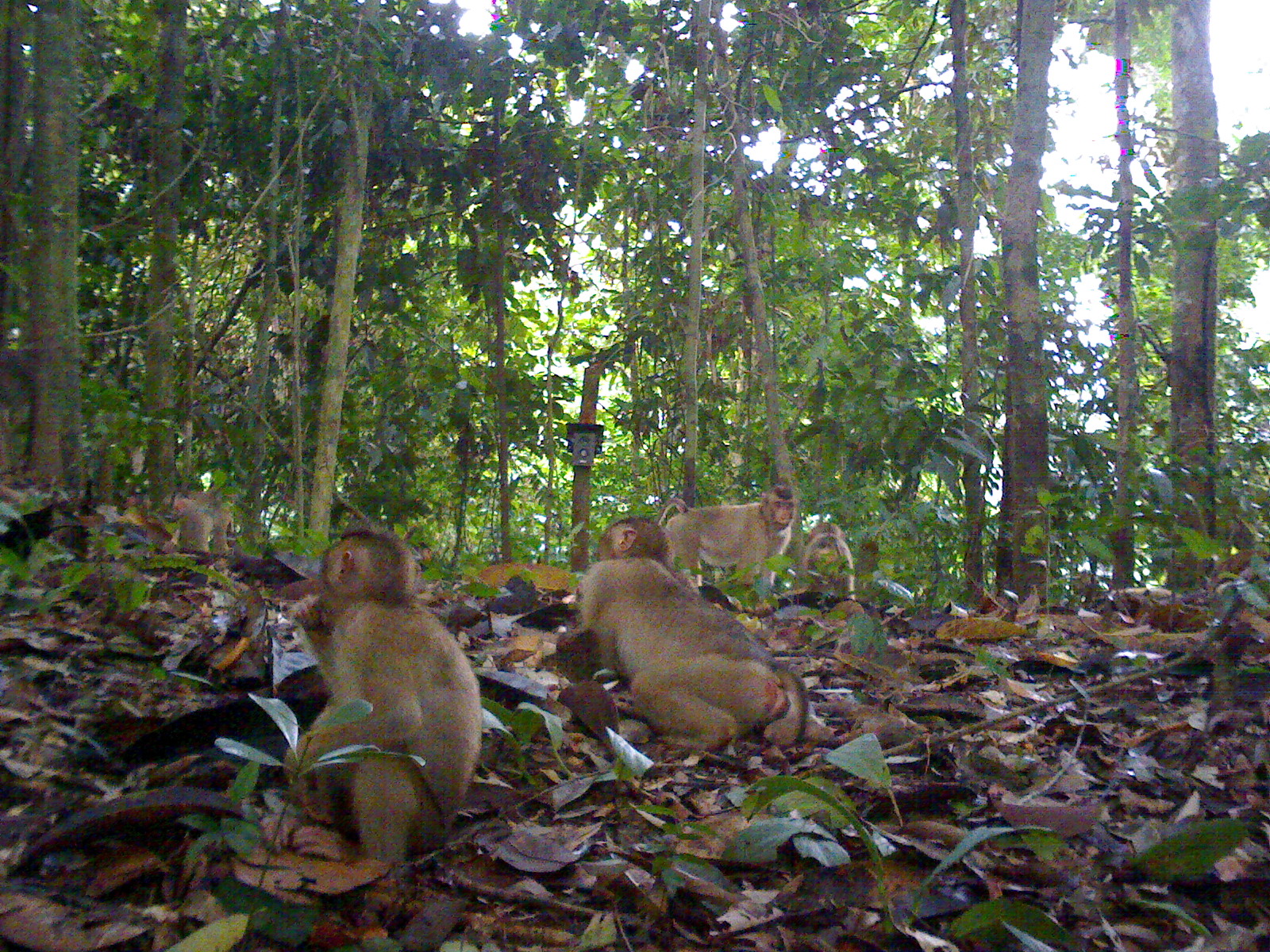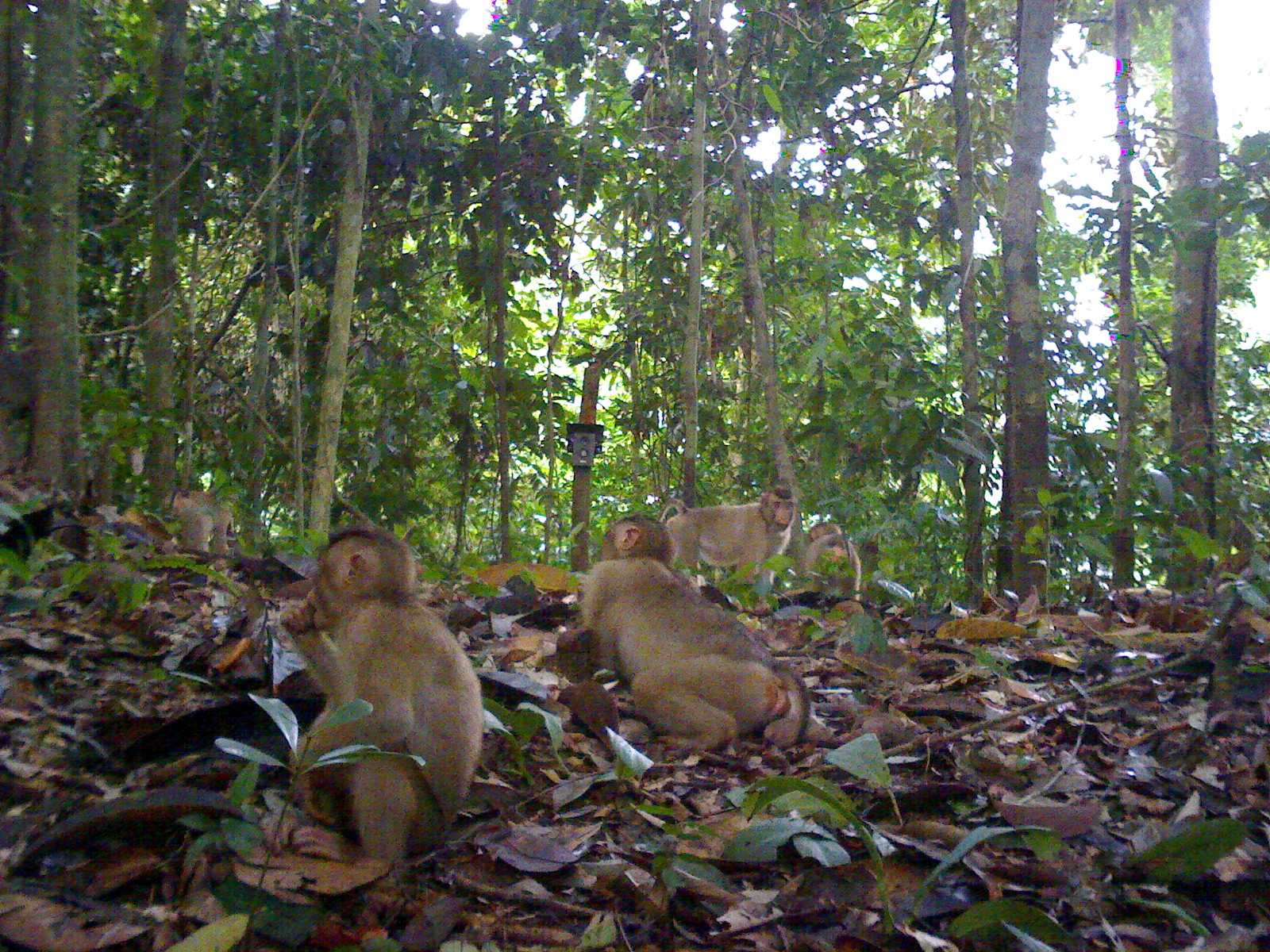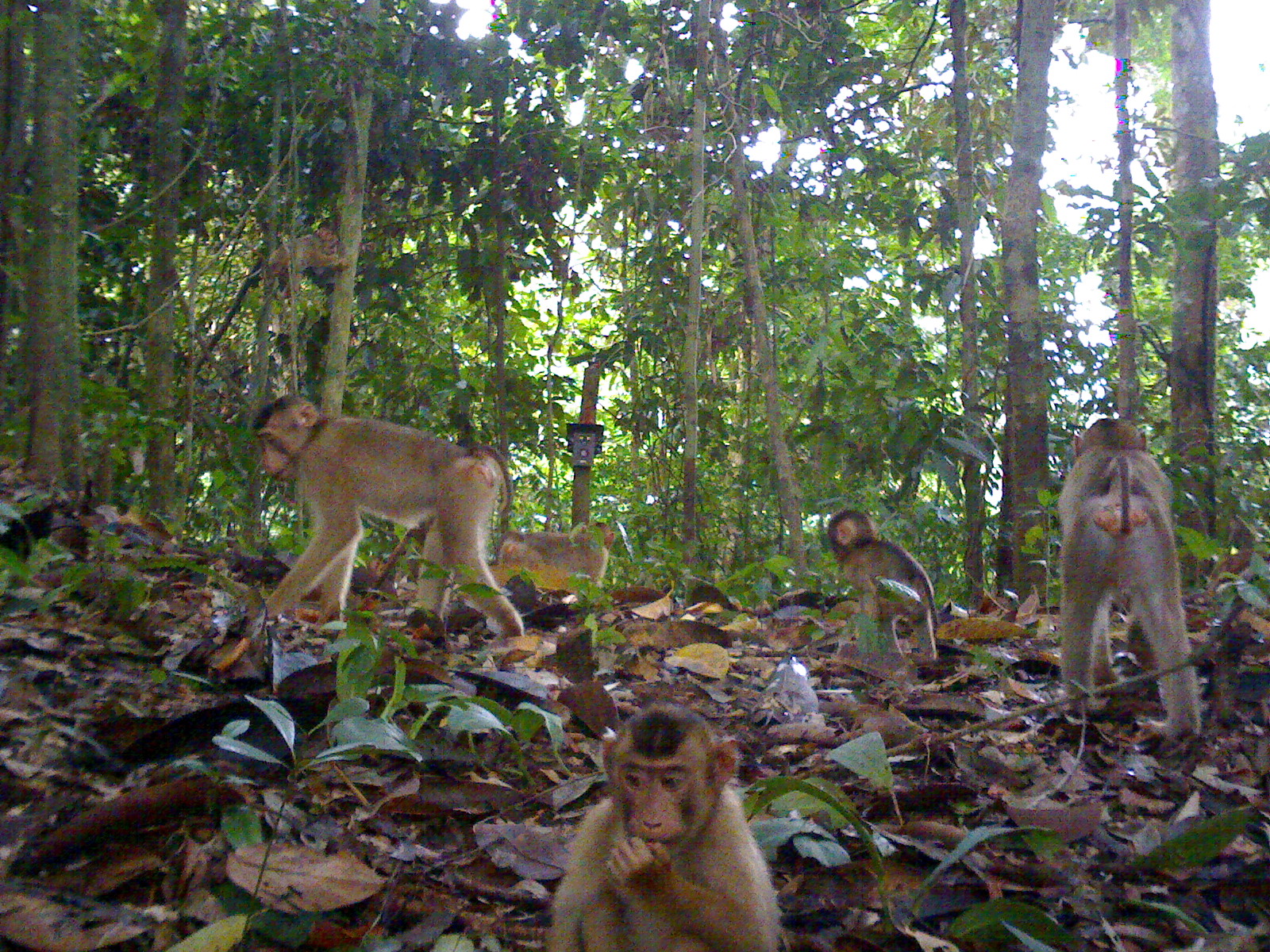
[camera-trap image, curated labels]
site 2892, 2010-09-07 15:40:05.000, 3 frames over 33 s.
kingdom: Animalia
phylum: Chordata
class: Mammalia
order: Primates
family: Cercopithecidae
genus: Macaca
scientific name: Macaca nemestrina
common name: southern pig-tailed macaque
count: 5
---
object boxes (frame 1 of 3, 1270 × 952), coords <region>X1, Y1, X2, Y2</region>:
macaca nemestrina: <region>287, 524, 483, 897</region>; <region>579, 515, 810, 757</region>; <region>652, 482, 797, 610</region>; <region>162, 480, 234, 554</region>; <region>801, 522, 854, 602</region>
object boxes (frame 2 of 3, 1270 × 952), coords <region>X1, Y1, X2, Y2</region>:
macaca nemestrina: <region>256, 525, 482, 871</region>; <region>580, 510, 811, 755</region>; <region>657, 484, 797, 599</region>; <region>159, 490, 237, 557</region>; <region>805, 521, 861, 602</region>